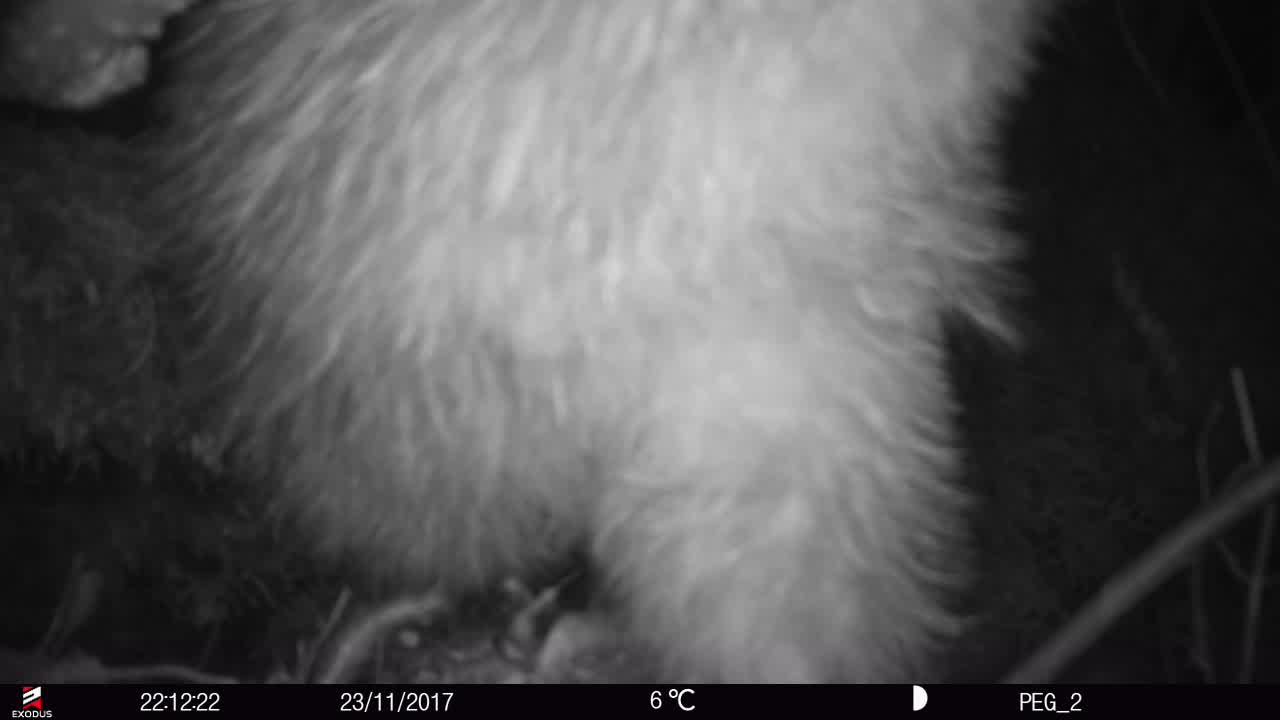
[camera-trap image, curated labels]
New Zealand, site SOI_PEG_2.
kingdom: Animalia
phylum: Chordata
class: Aves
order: Apterygiformes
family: Apterygidae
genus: Apteryx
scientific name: Apteryx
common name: kiwi